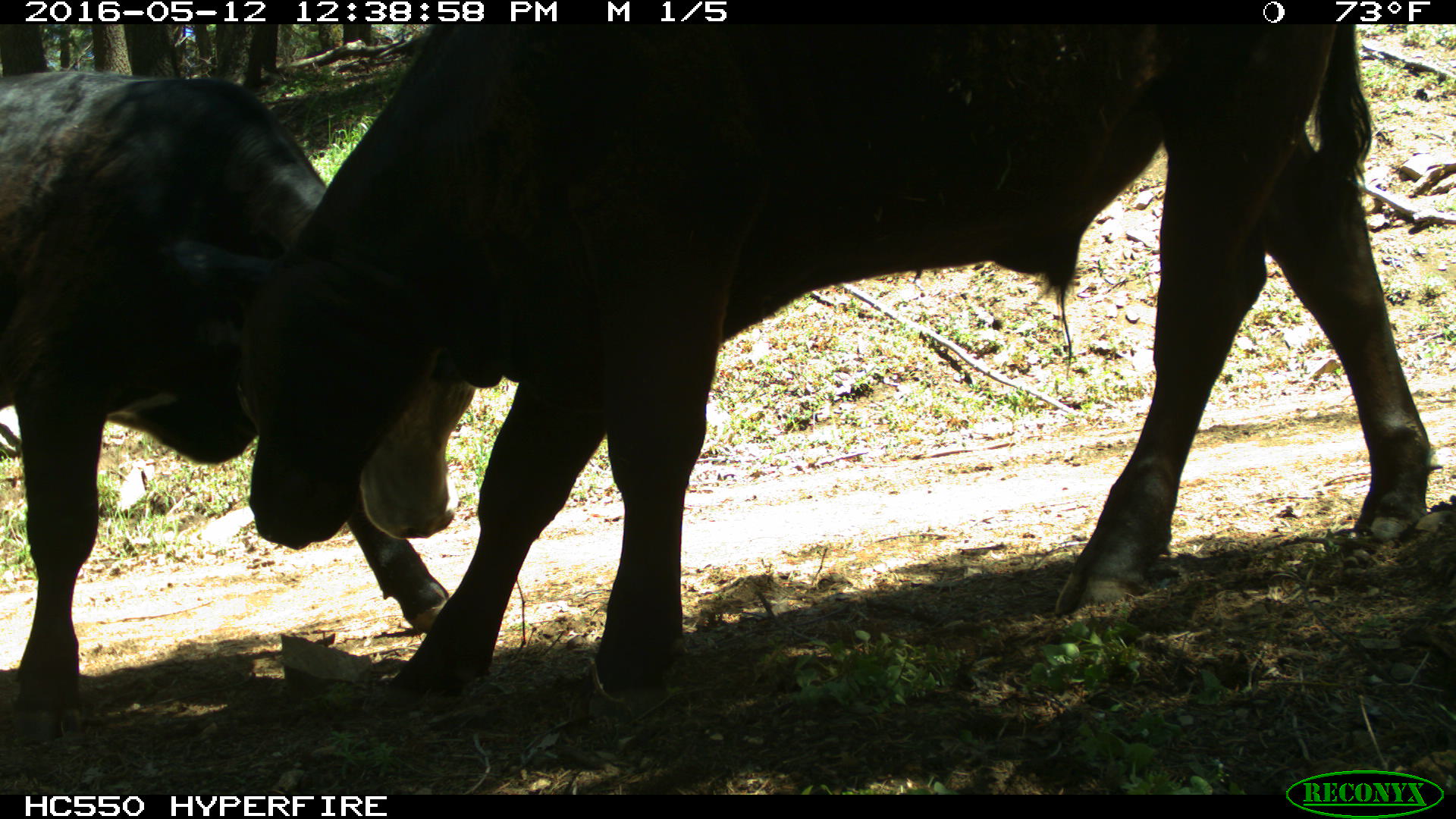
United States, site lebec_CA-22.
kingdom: Animalia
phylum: Chordata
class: Mammalia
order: Artiodactyla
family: Bovidae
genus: Bos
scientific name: Bos taurus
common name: domestic cow